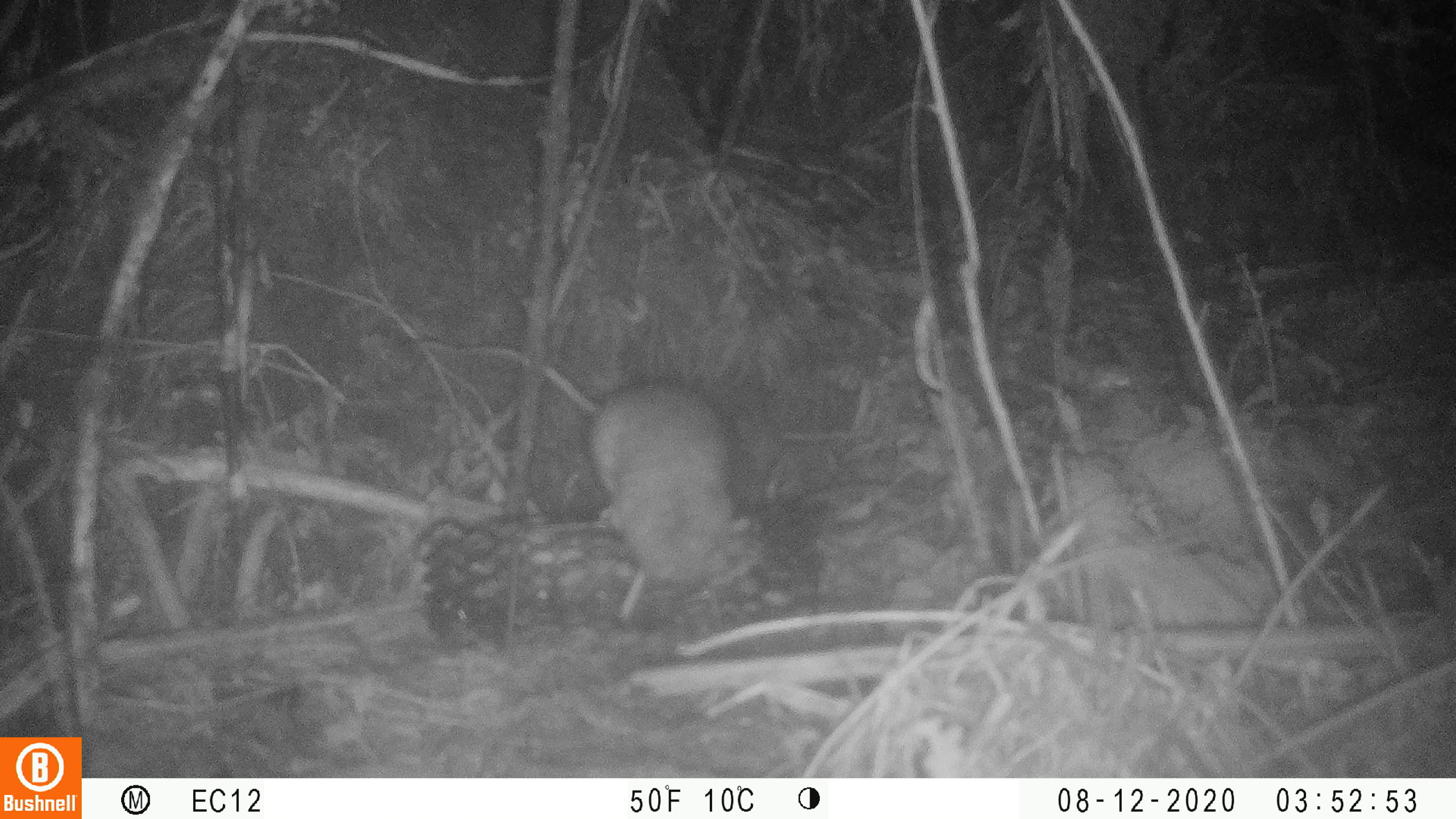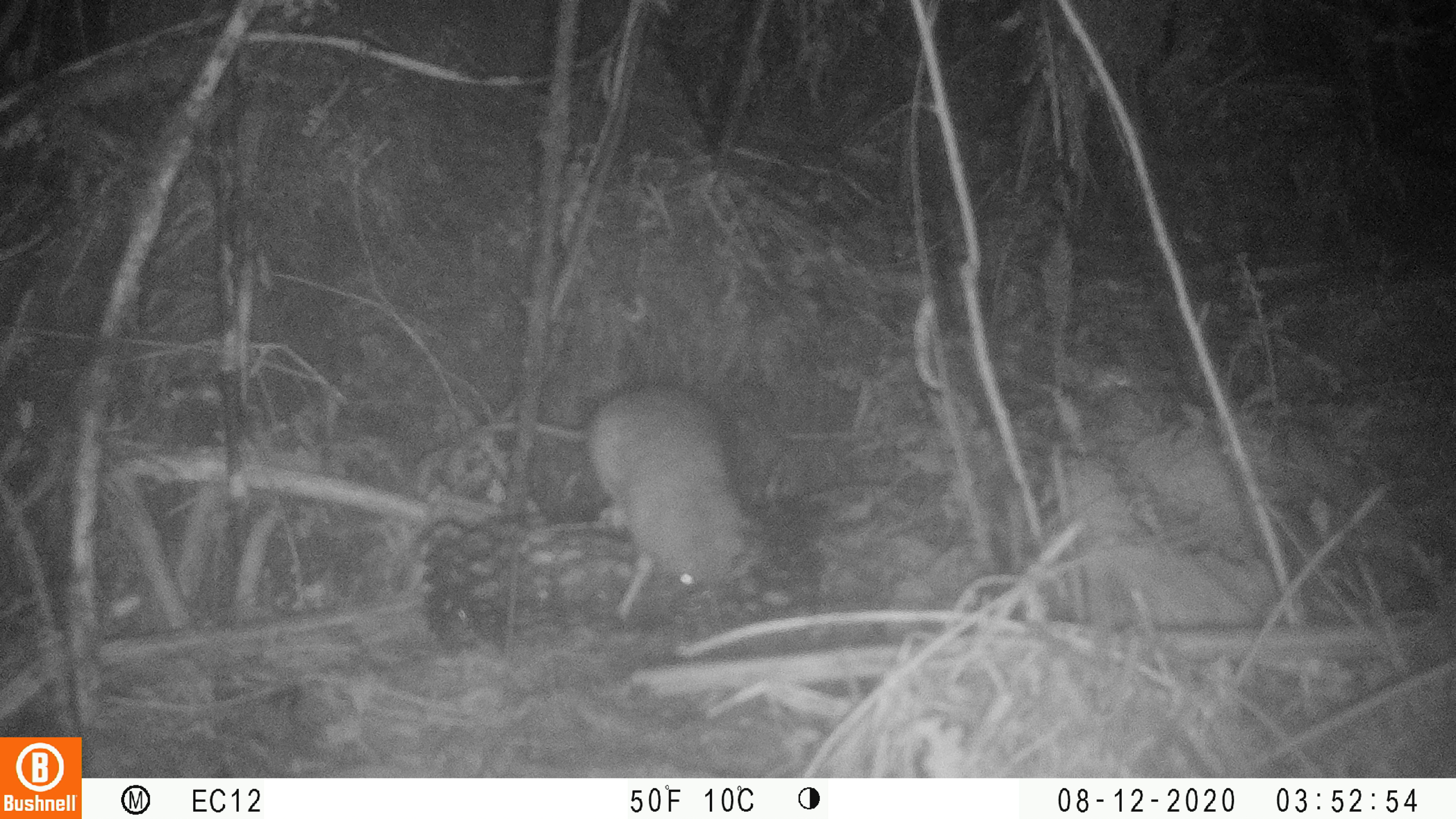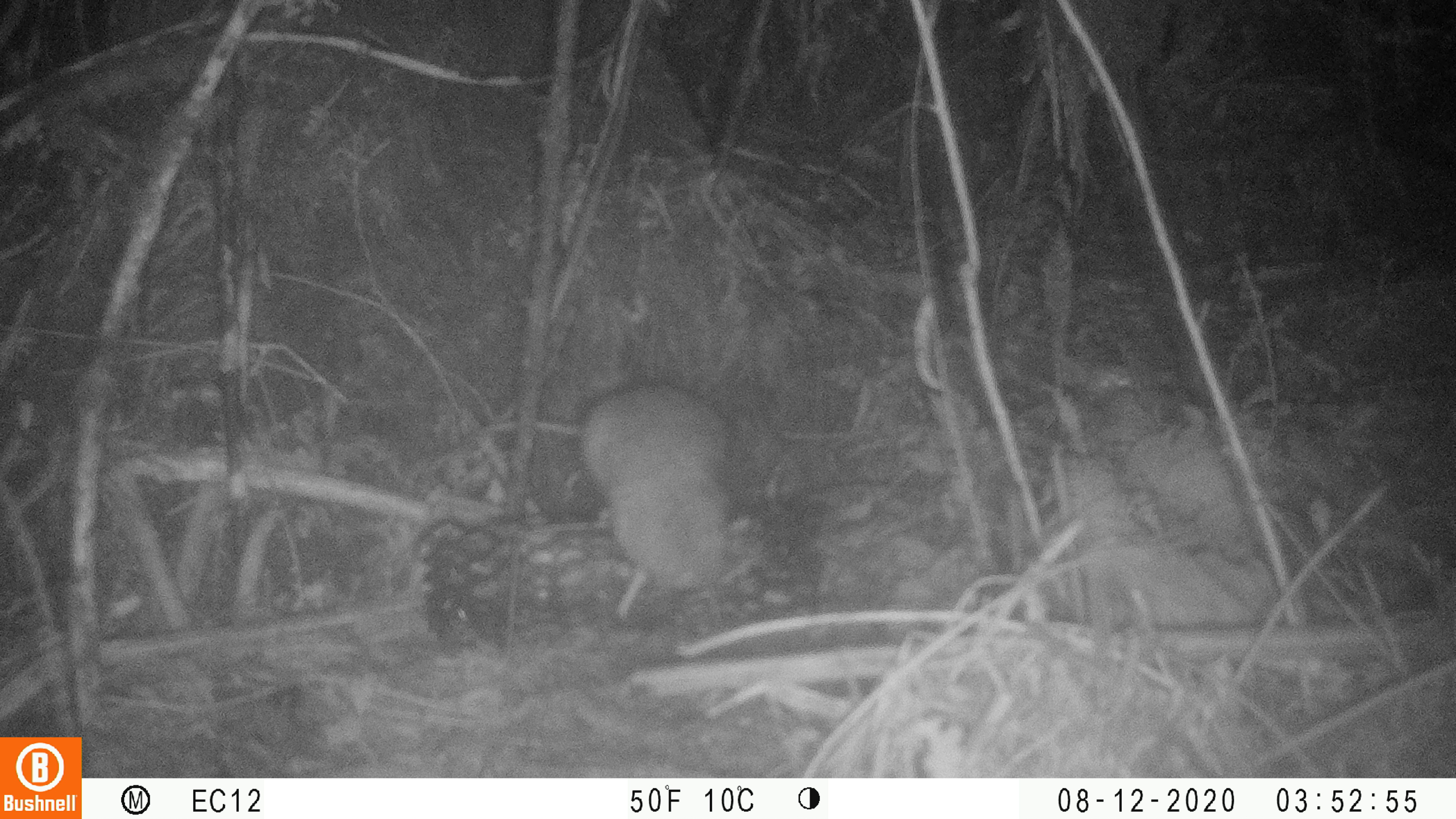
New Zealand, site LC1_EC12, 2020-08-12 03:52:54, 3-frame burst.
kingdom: Animalia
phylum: Chordata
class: Mammalia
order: Rodentia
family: Muridae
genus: Rattus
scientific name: Rattus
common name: rat